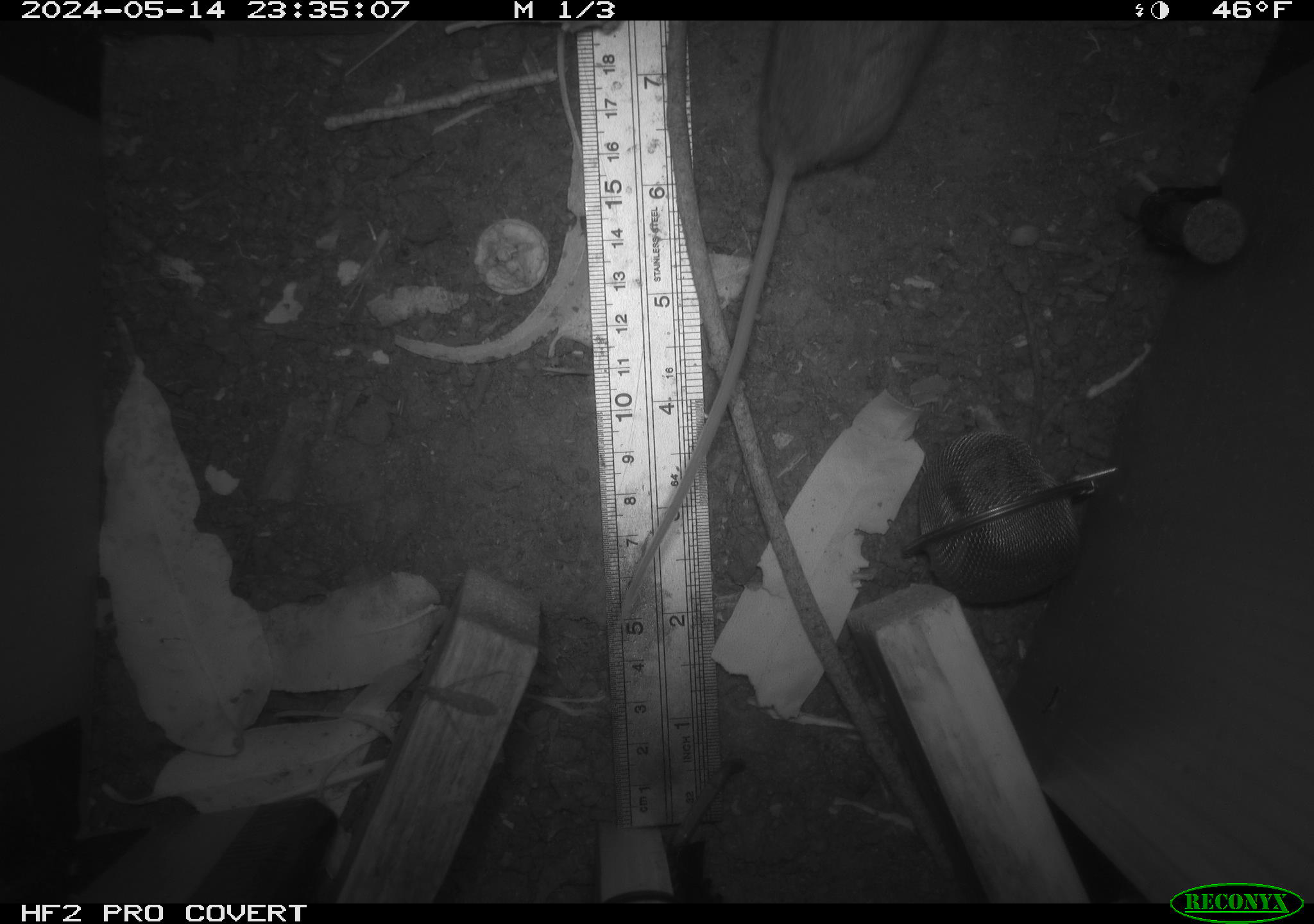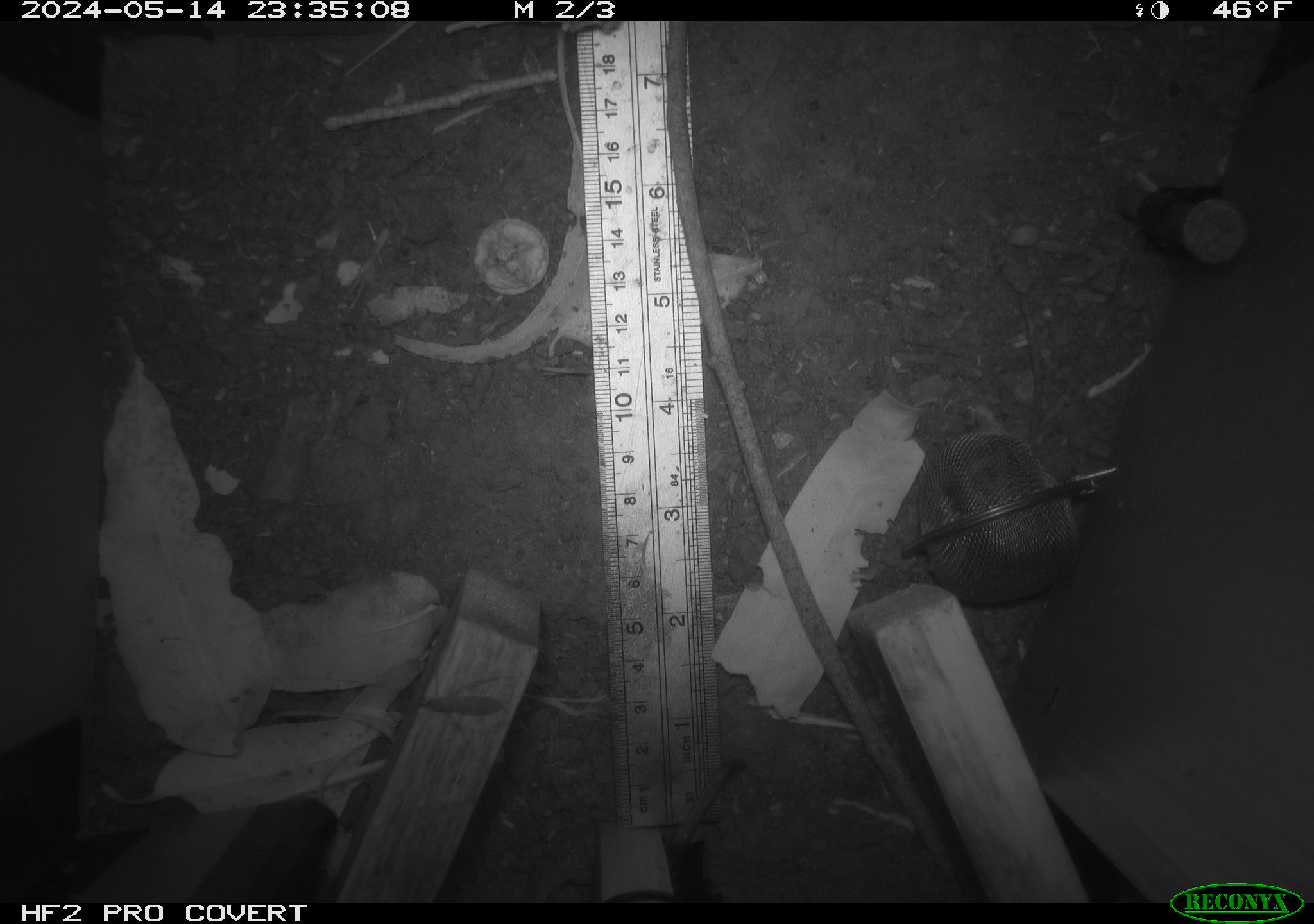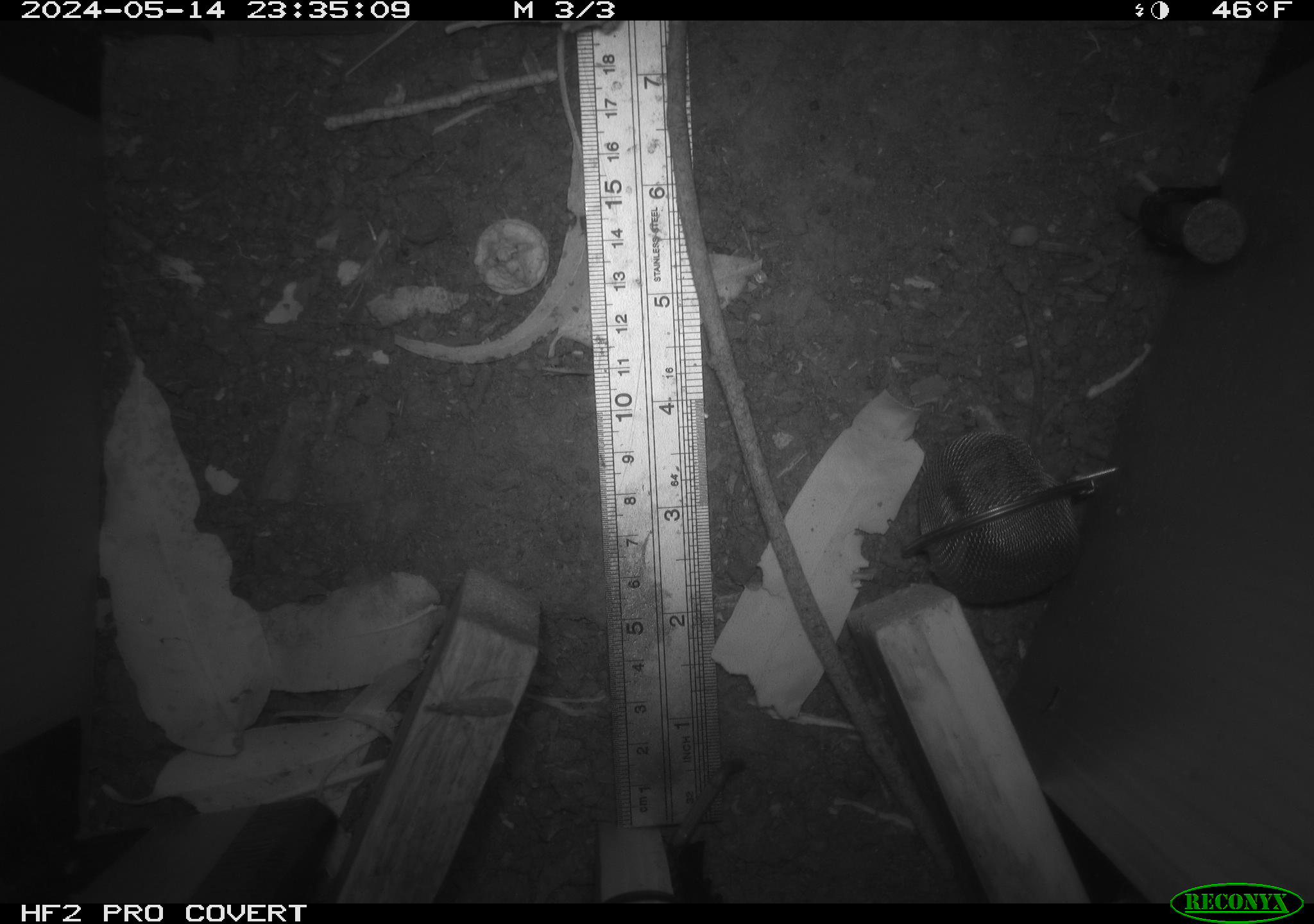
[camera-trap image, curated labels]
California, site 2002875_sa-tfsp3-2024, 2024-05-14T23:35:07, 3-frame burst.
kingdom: Animalia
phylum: Chordata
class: Mammalia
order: Rodentia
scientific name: Rodentia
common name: rodent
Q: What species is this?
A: Rodent (Rodentia).